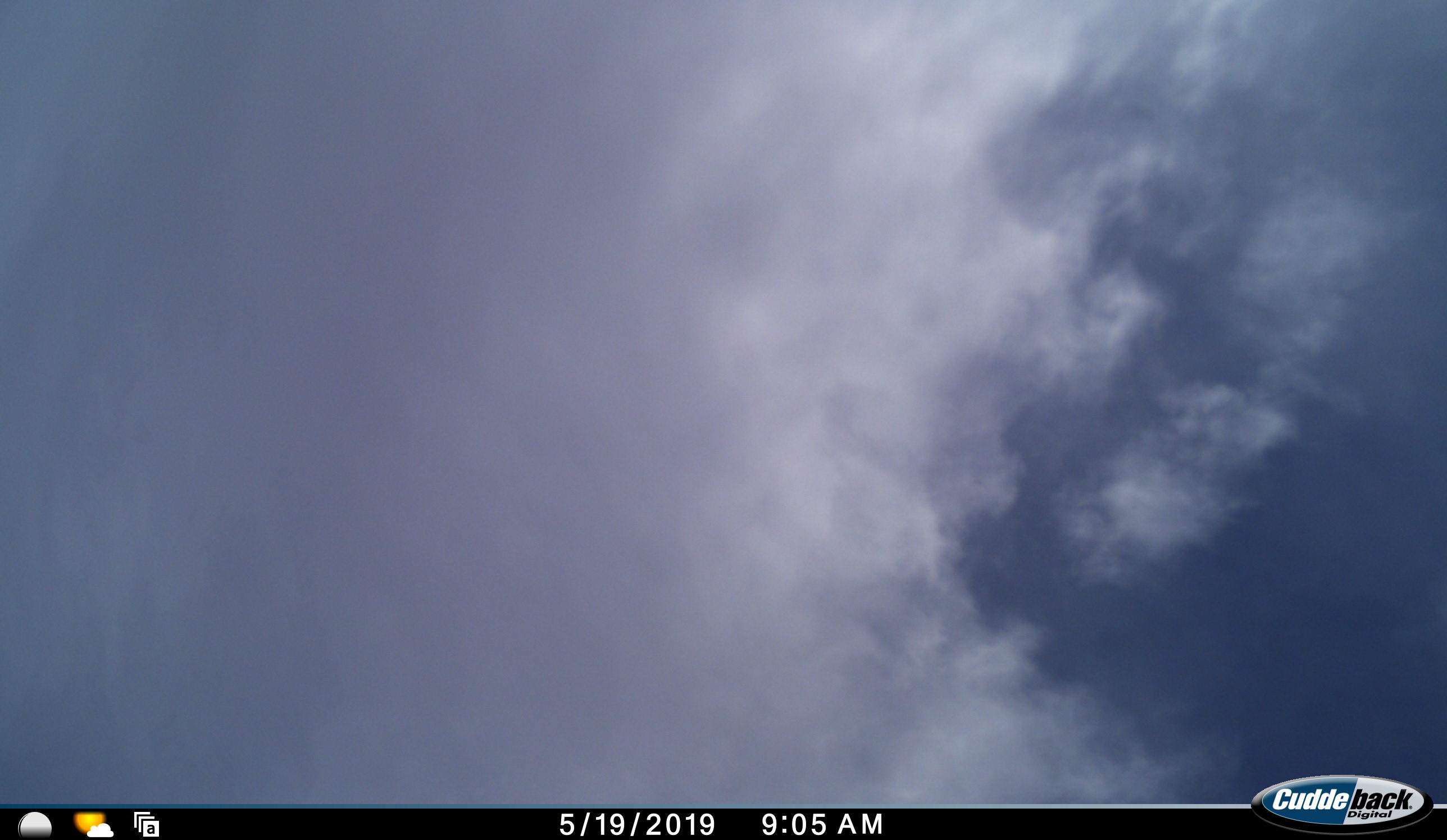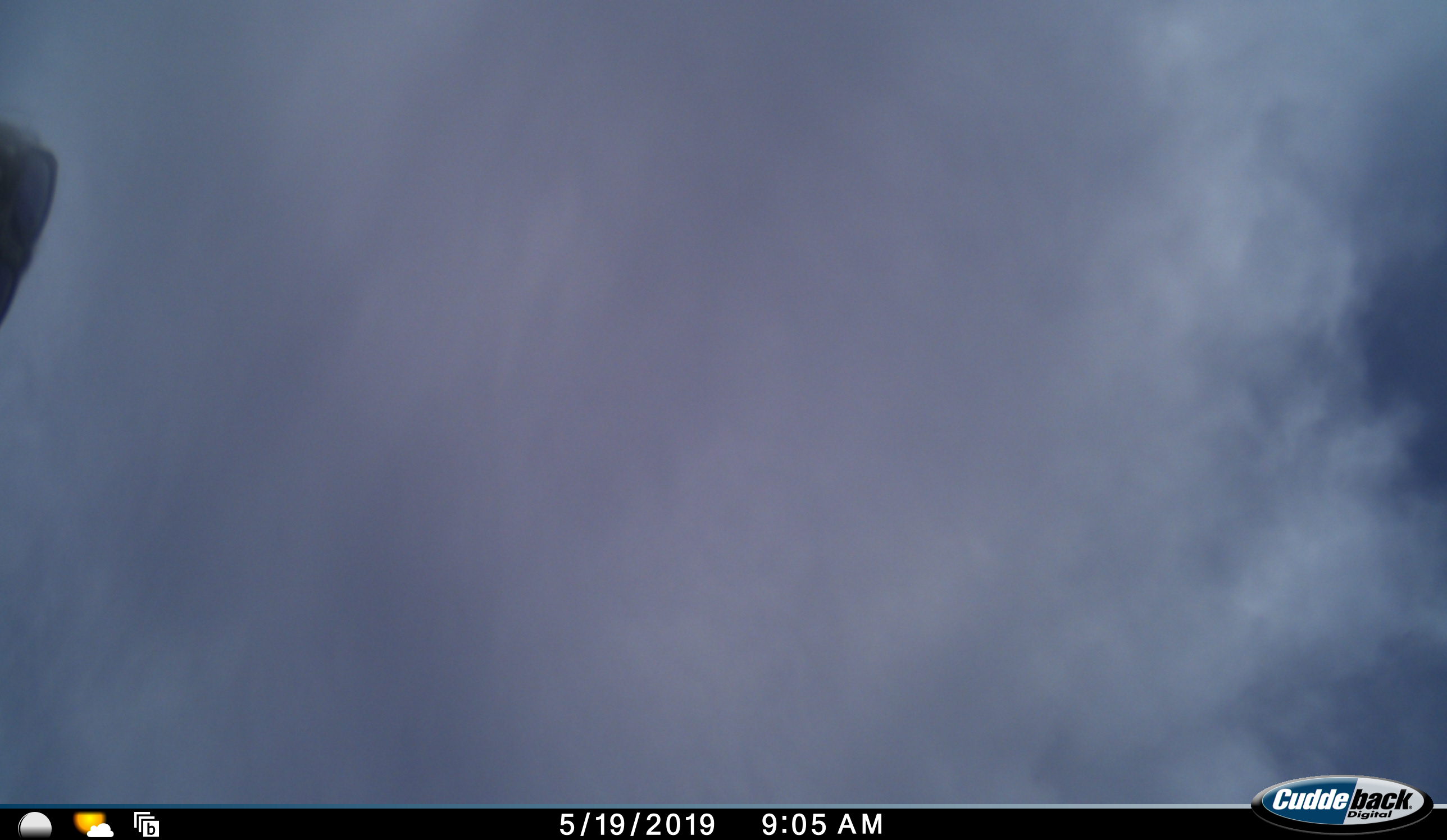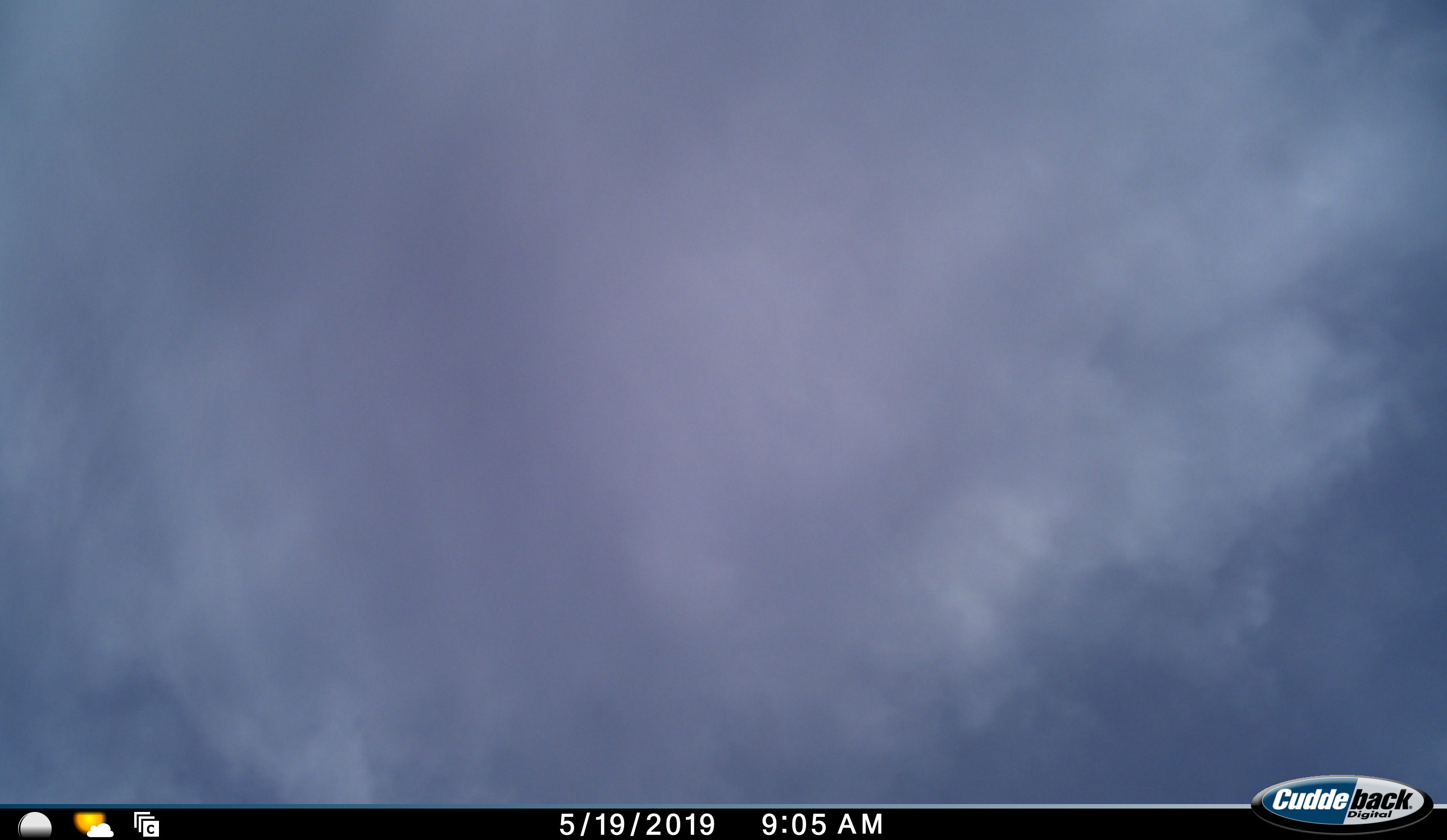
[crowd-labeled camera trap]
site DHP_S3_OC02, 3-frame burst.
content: unidentified animal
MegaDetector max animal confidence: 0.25